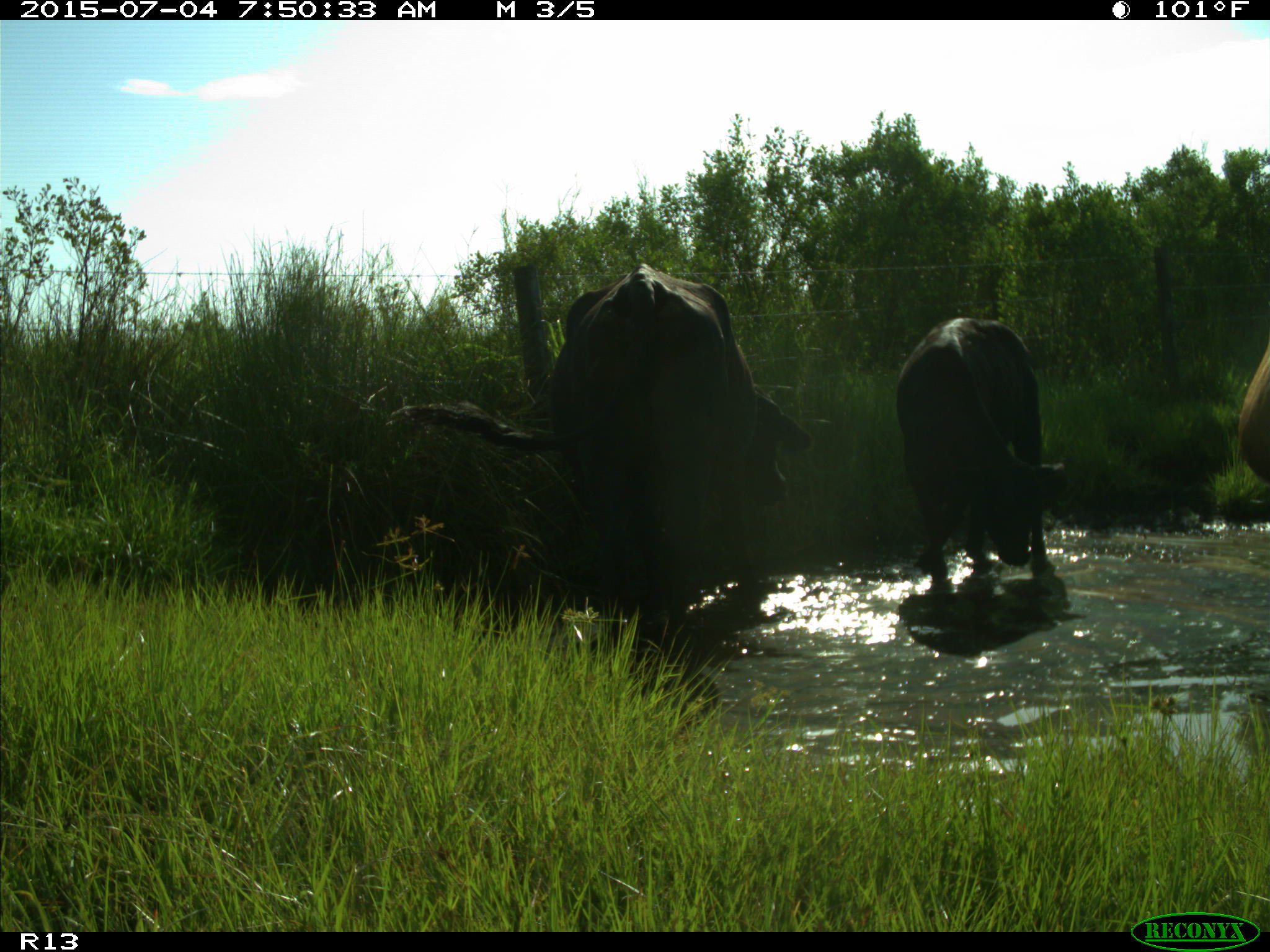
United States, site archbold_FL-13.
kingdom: Animalia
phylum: Chordata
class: Mammalia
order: Artiodactyla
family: Bovidae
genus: Bos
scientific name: Bos taurus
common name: domestic cow